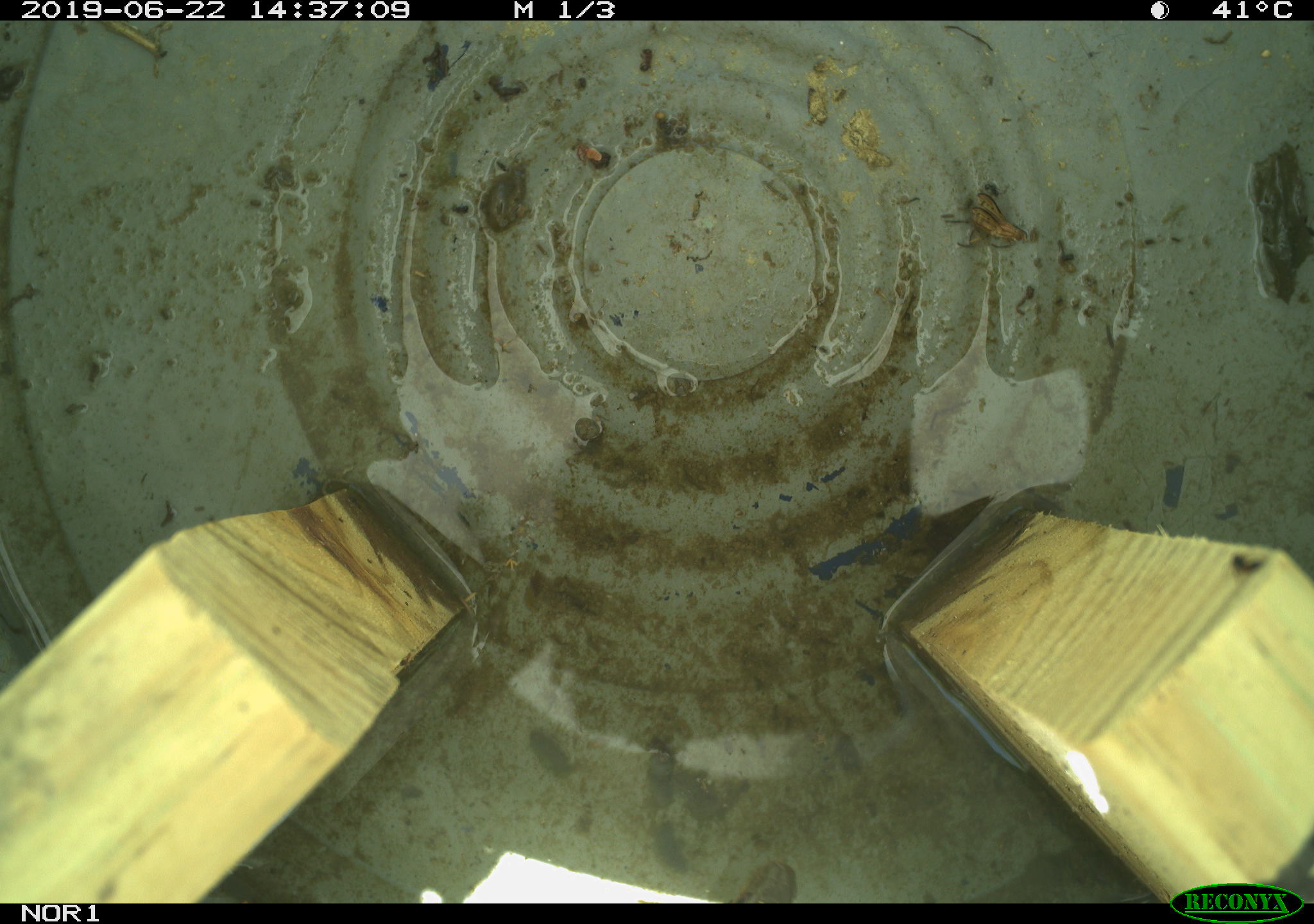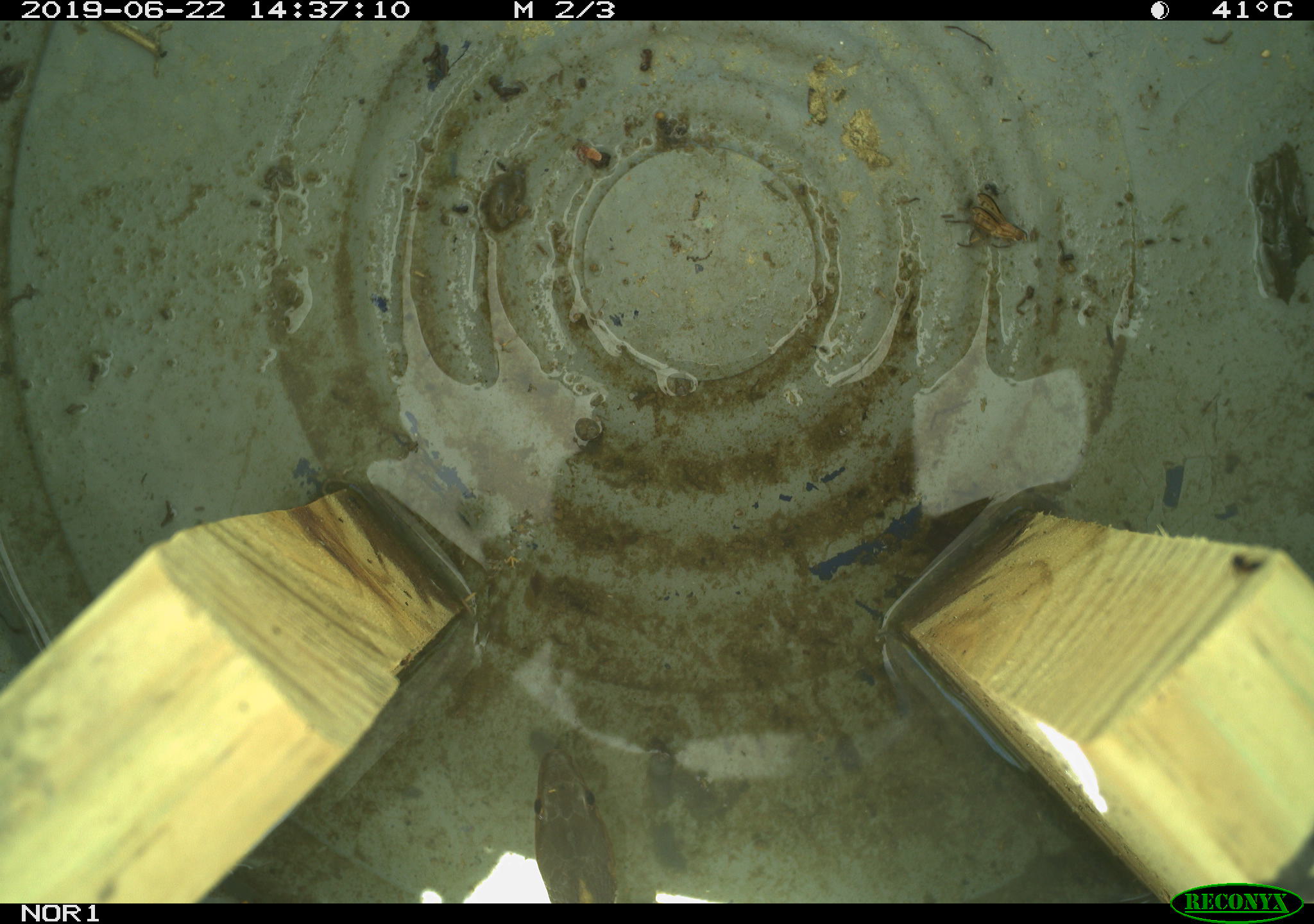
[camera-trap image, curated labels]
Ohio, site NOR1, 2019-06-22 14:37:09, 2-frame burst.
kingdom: Animalia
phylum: Chordata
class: Reptilia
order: Squamata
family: Colubridae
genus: Thamnophis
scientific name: Thamnophis sirtalis sirtalis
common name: eastern gartersnake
Eastern gartersnake (Thamnophis sirtalis sirtalis).